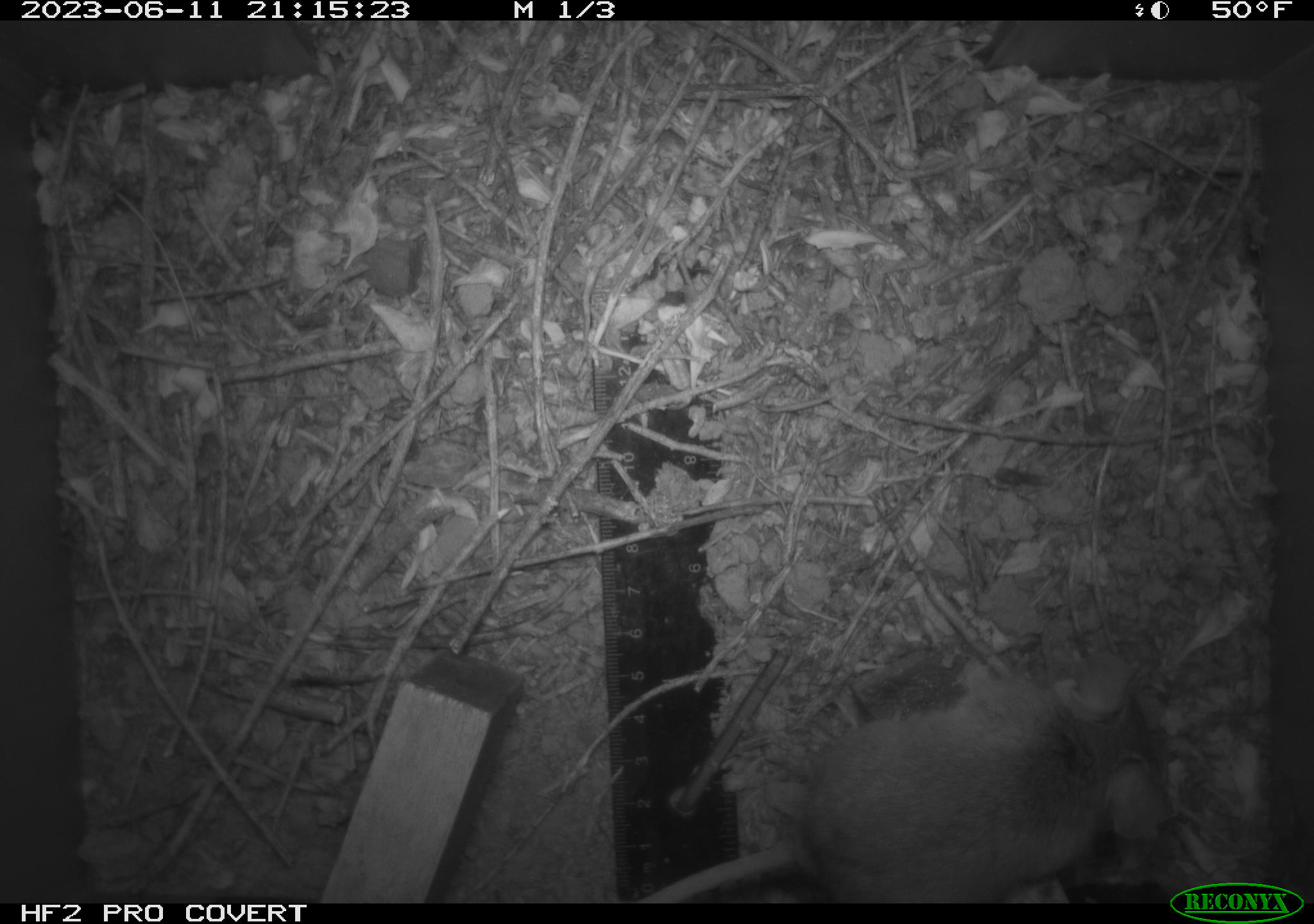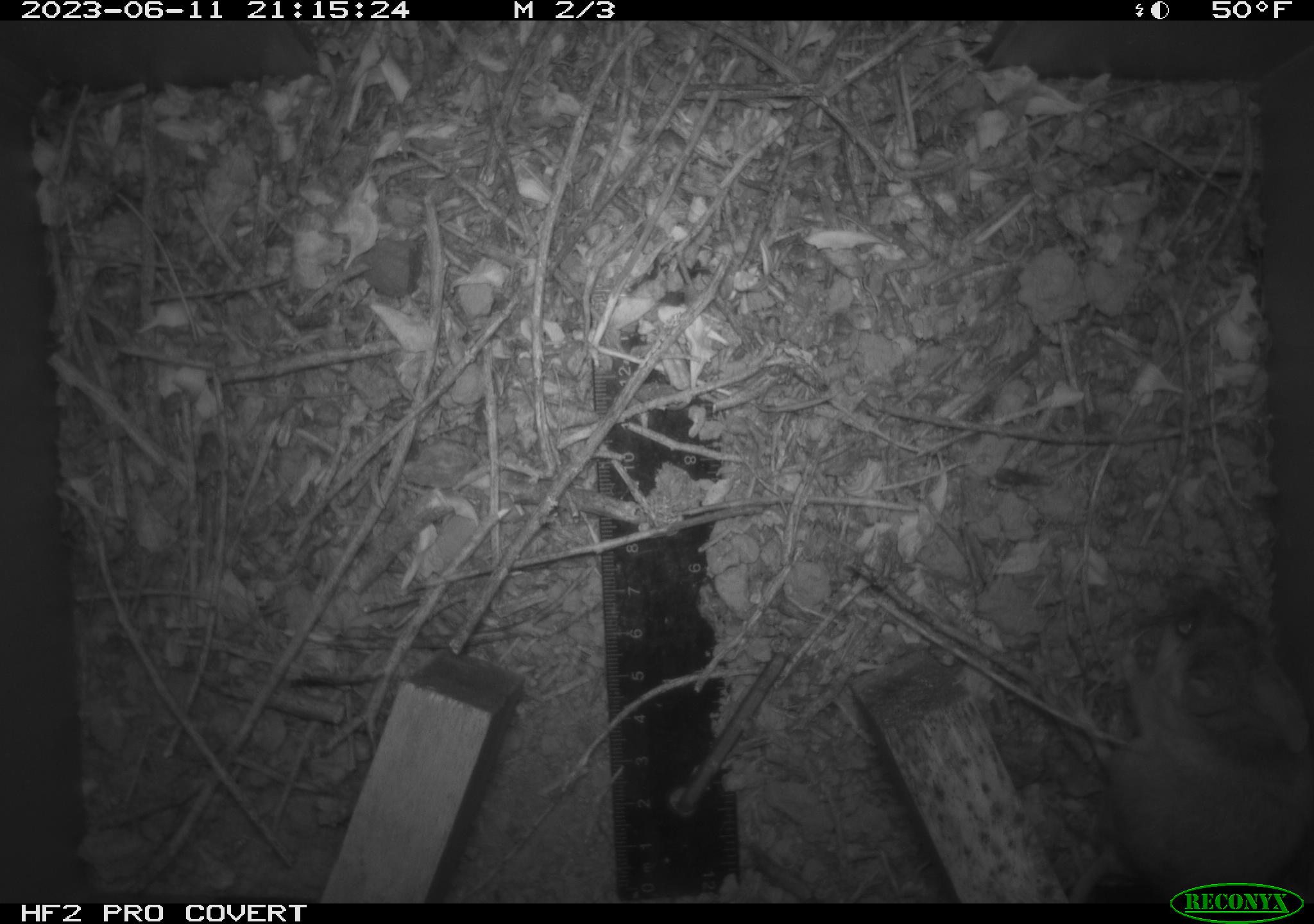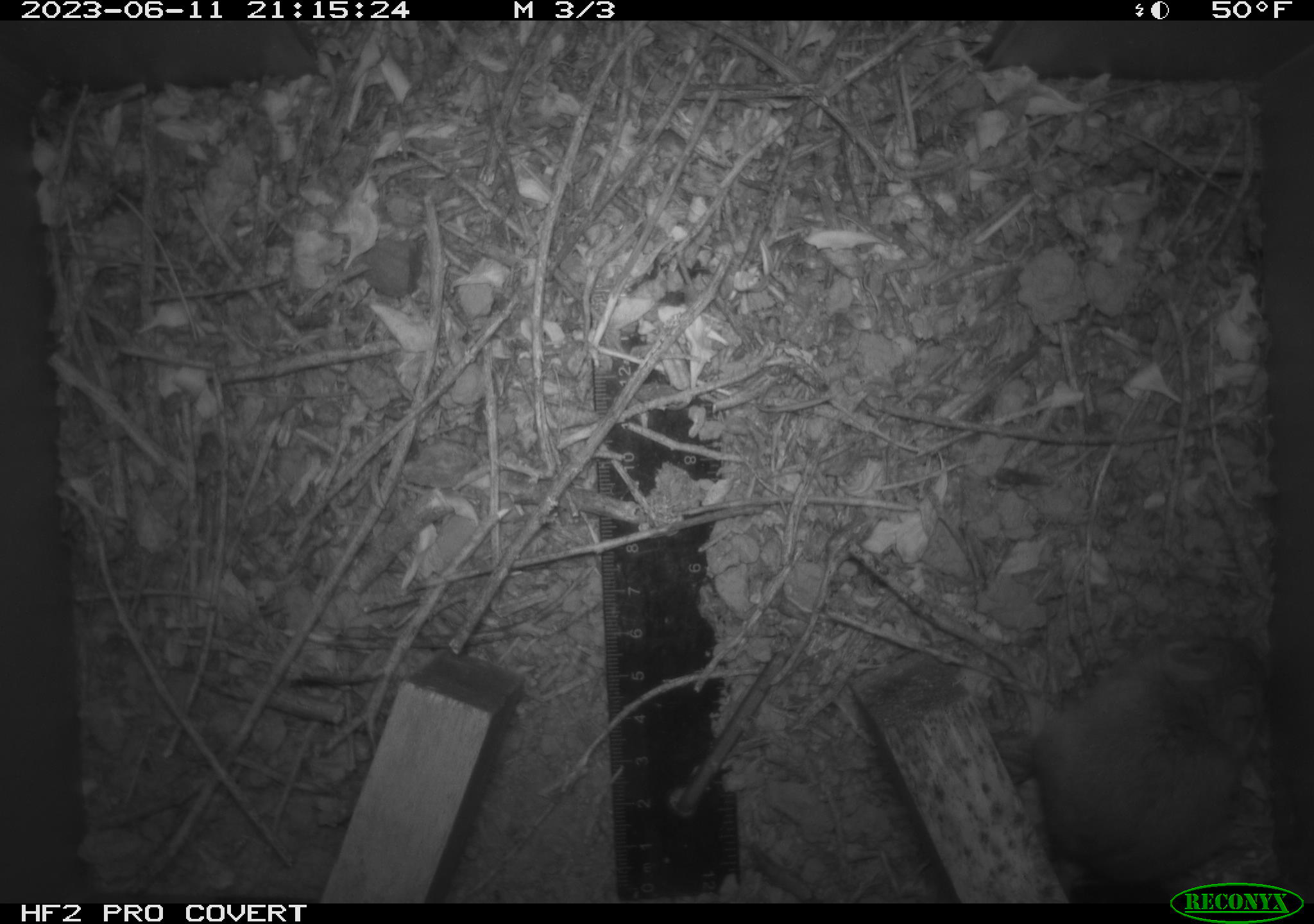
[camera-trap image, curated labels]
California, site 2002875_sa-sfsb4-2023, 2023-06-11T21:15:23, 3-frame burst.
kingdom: Animalia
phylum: Chordata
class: Mammalia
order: Rodentia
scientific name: Rodentia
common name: mouse species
Mouse species (Rodentia).